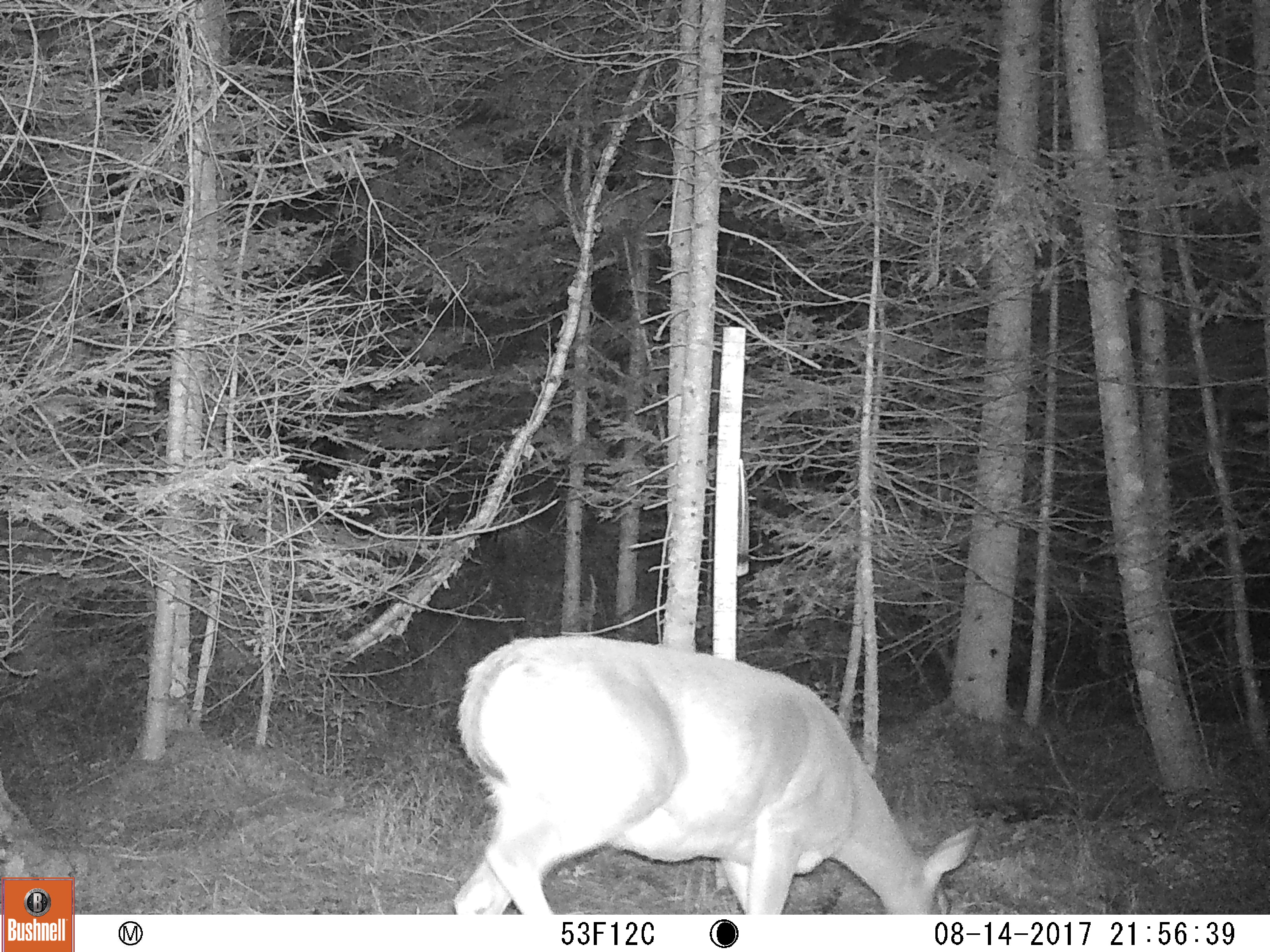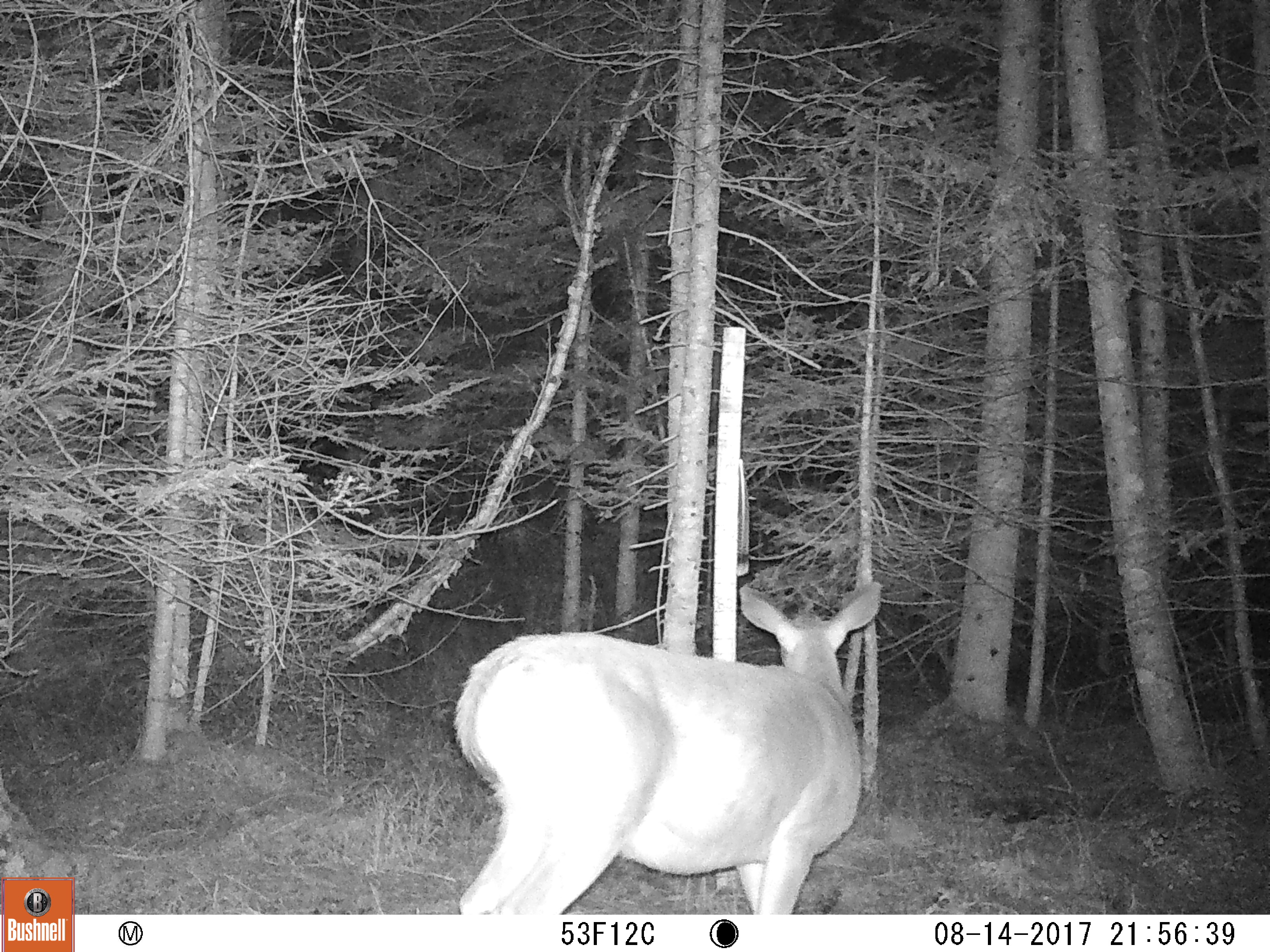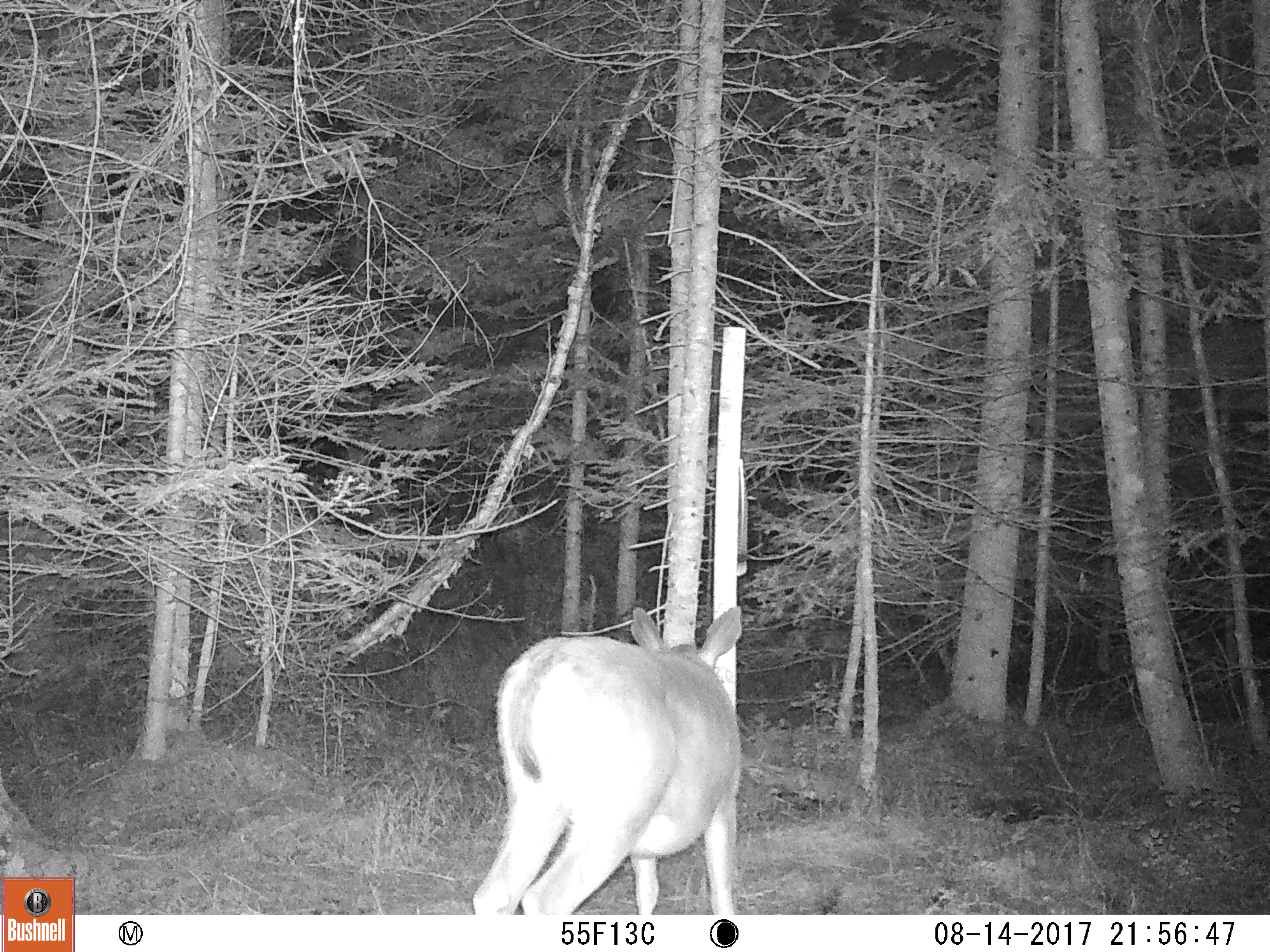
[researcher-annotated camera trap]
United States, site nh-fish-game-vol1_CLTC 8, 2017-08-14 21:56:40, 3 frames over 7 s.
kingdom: Animalia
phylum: Chordata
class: Mammalia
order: Artiodactyla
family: Cervidae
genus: Odocoileus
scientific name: Odocoileus virginianus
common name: white-tailed deer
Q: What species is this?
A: White-tailed deer (Odocoileus virginianus).